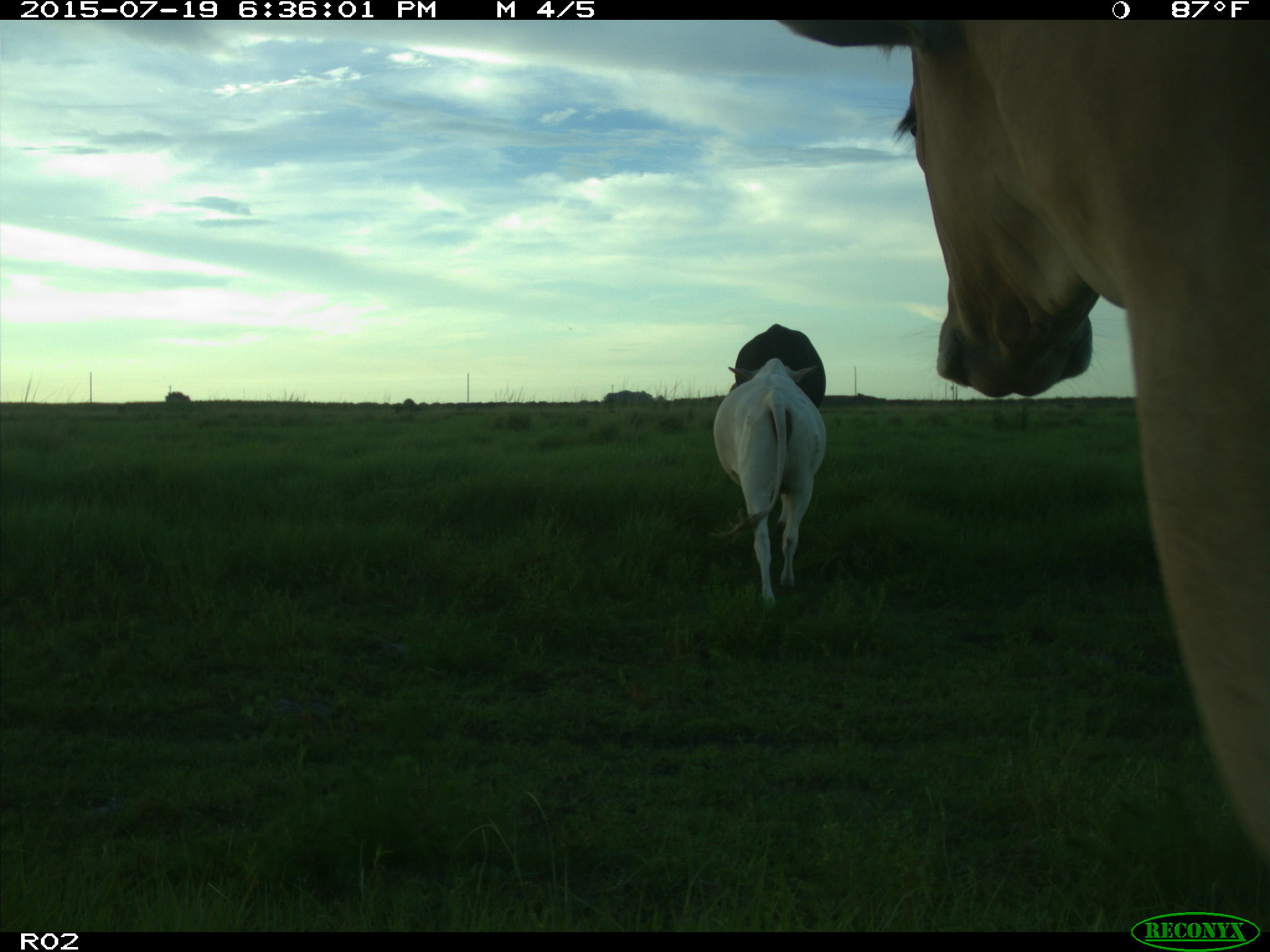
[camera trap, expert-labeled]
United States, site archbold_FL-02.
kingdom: Animalia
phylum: Chordata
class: Mammalia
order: Artiodactyla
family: Bovidae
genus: Bos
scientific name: Bos taurus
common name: domestic cow